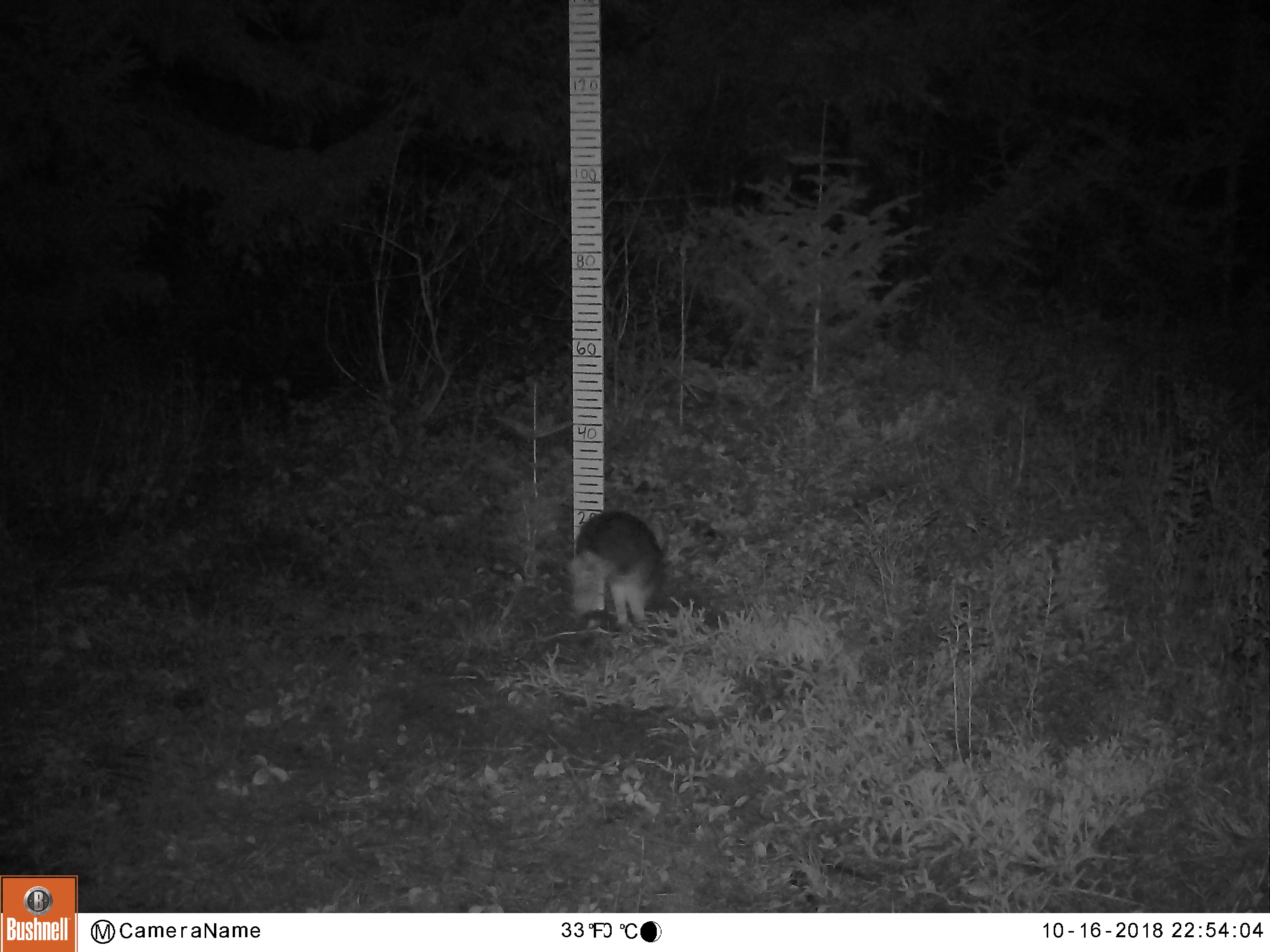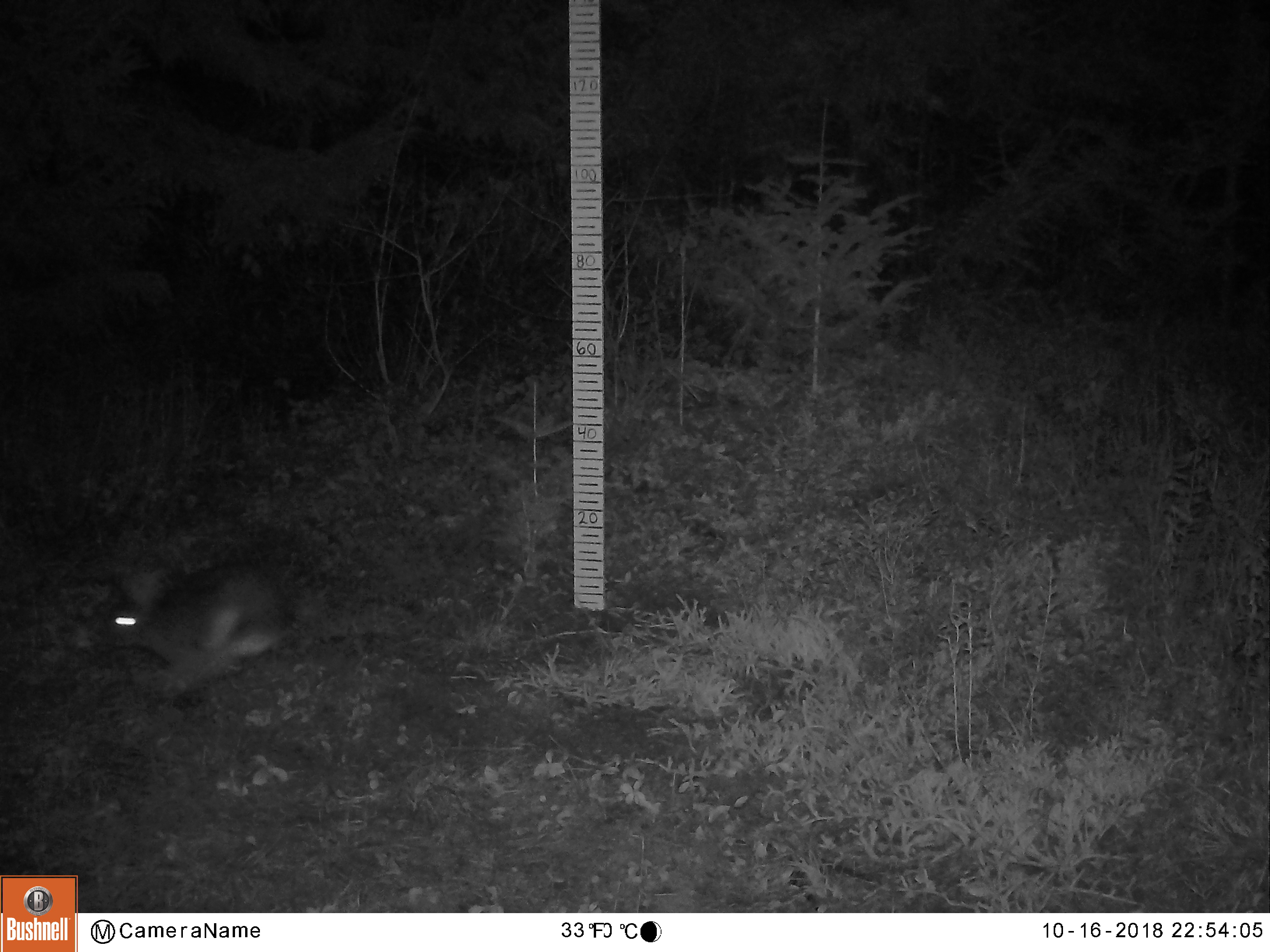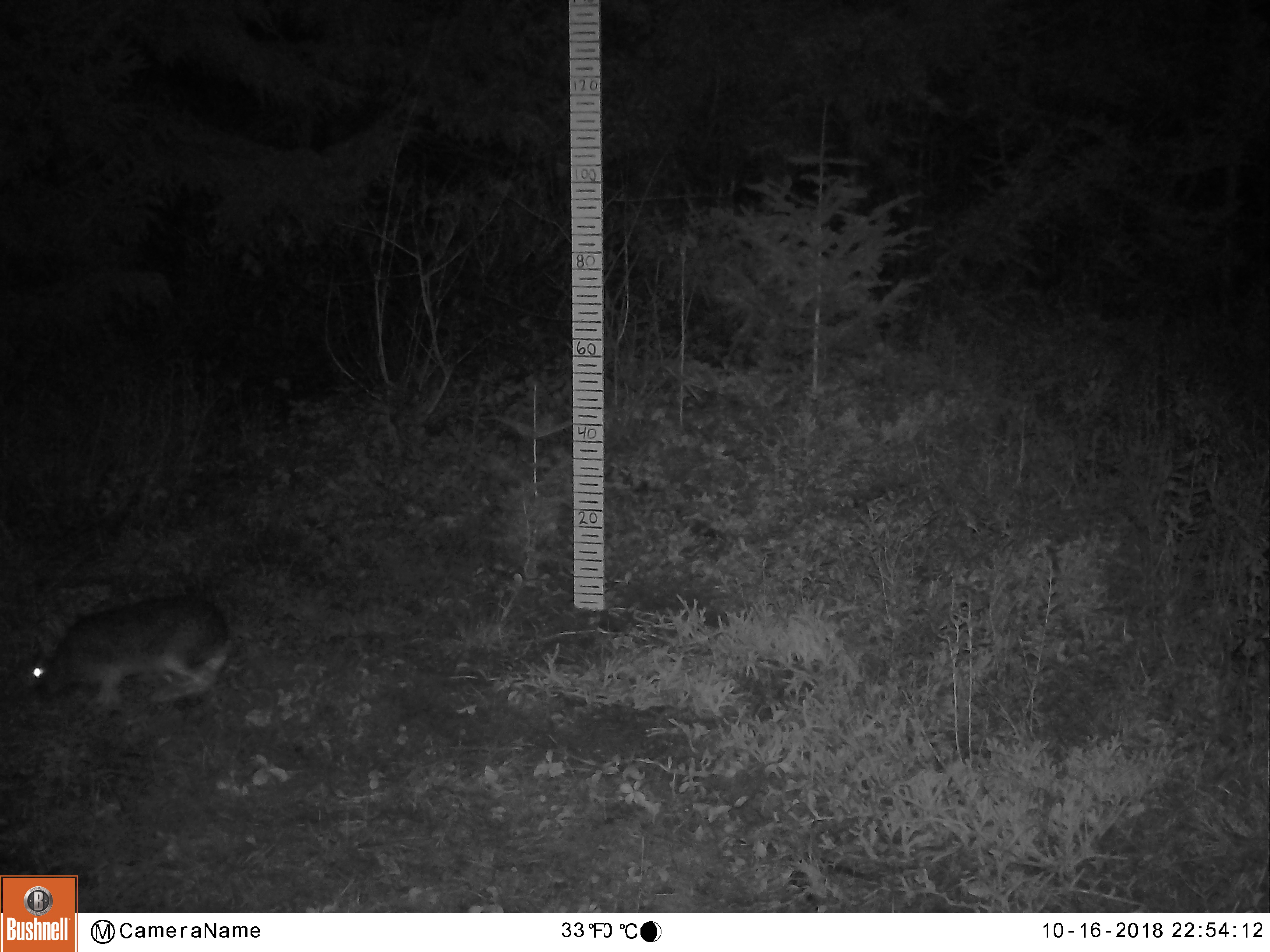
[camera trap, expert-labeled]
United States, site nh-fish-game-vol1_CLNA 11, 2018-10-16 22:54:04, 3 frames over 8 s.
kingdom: Animalia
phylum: Chordata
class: Mammalia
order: Lagomorpha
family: Leporidae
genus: Lepus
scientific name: Lepus americanus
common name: snowshoe hare